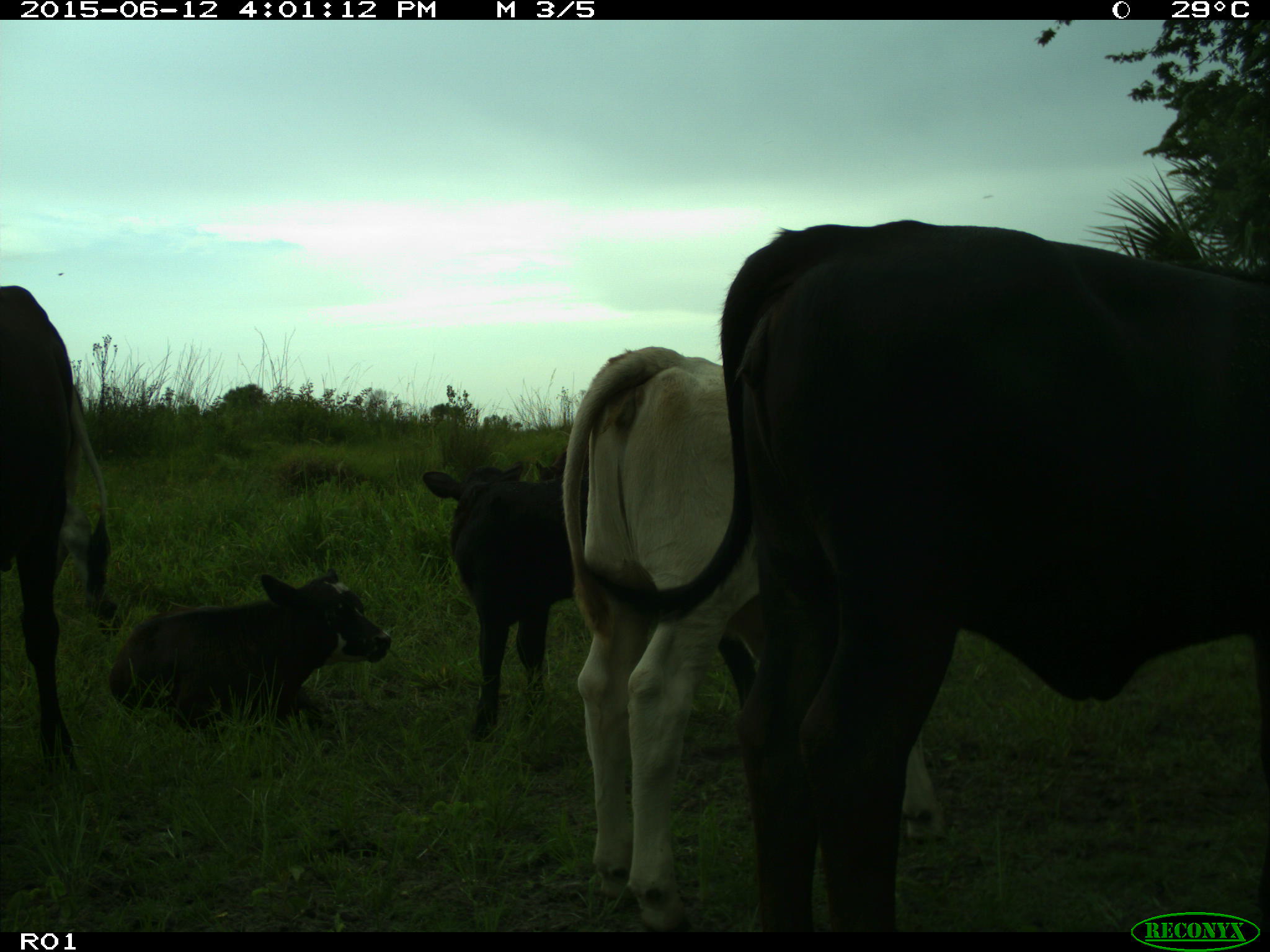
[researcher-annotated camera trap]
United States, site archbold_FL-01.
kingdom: Animalia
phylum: Chordata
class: Mammalia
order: Artiodactyla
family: Bovidae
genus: Bos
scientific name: Bos taurus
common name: domestic cow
Bos taurus (domestic cow).